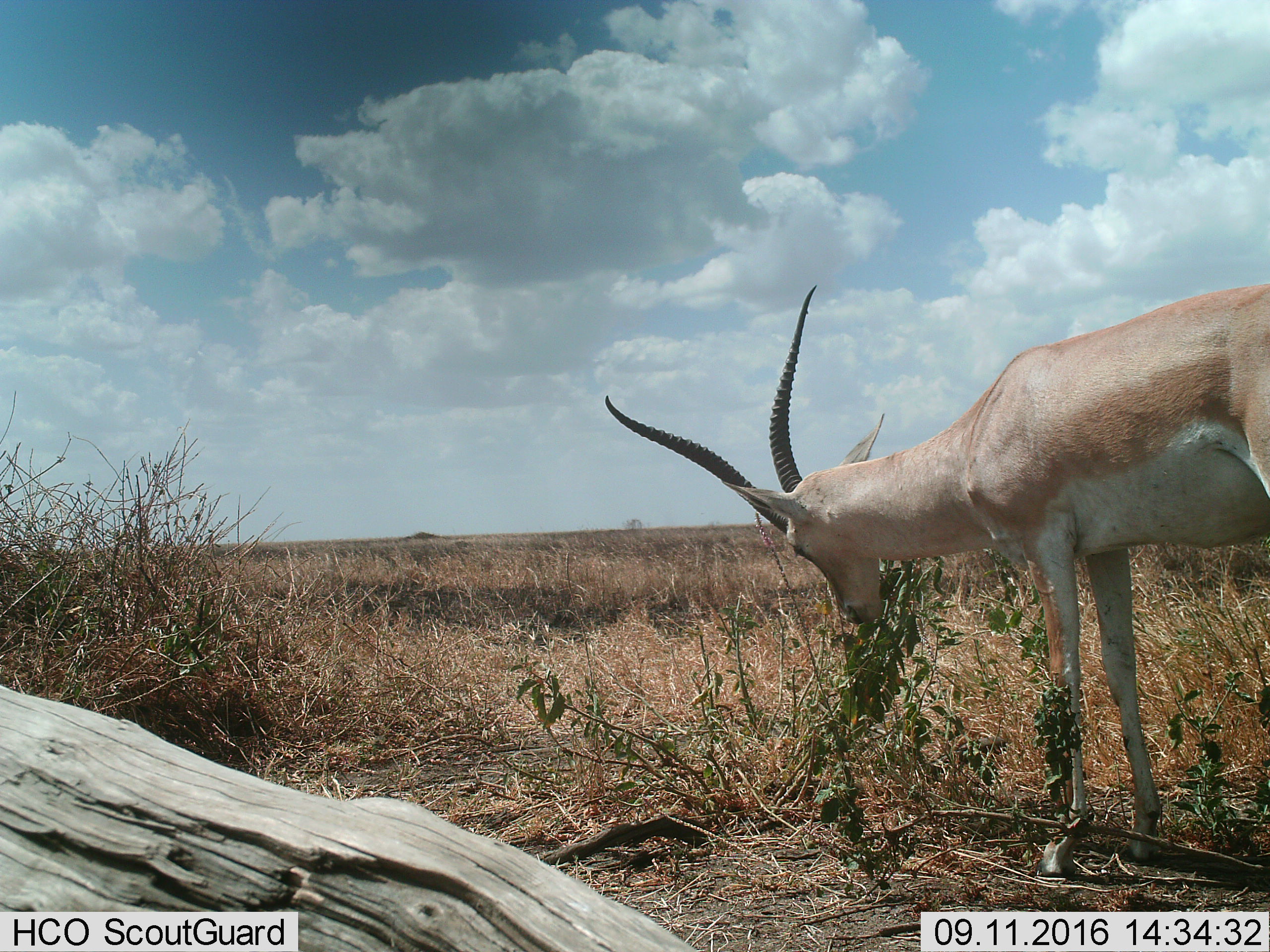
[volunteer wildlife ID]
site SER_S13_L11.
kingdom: Animalia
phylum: Chordata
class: Mammalia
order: Artiodactyla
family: Bovidae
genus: Nanger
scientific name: Nanger granti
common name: grant's gazelle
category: gazellegrants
Gazellegrants (grant's gazelle) (Nanger granti), count 1. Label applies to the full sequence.